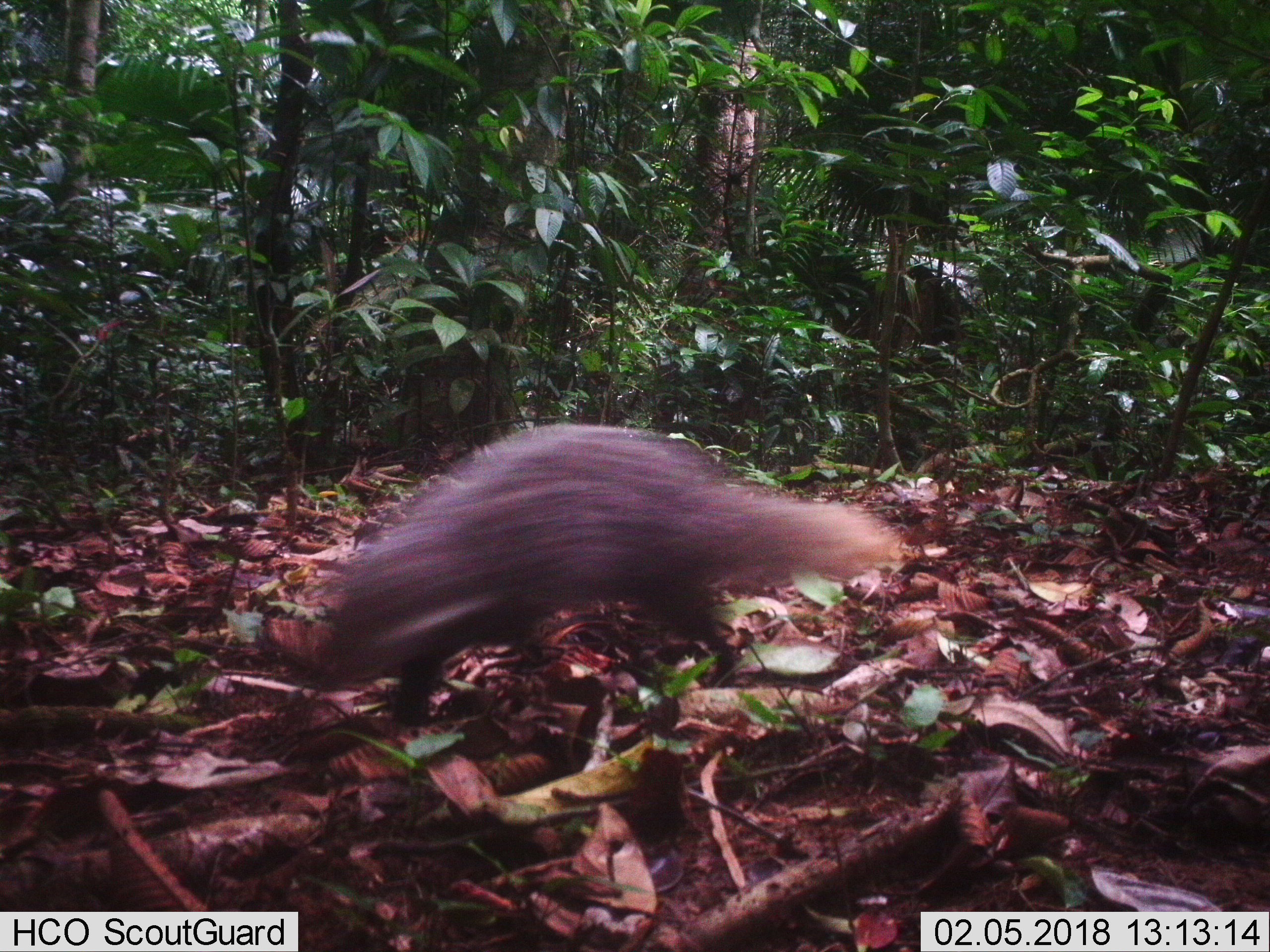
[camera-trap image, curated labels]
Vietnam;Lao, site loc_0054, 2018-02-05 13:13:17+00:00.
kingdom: Animalia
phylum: Chordata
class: Mammalia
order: Carnivora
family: Herpestidae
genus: Urva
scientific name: Urva urva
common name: crab-eating mongoose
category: crab eating mongoose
Crab eating mongoose (crab-eating mongoose) (Urva urva). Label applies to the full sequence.